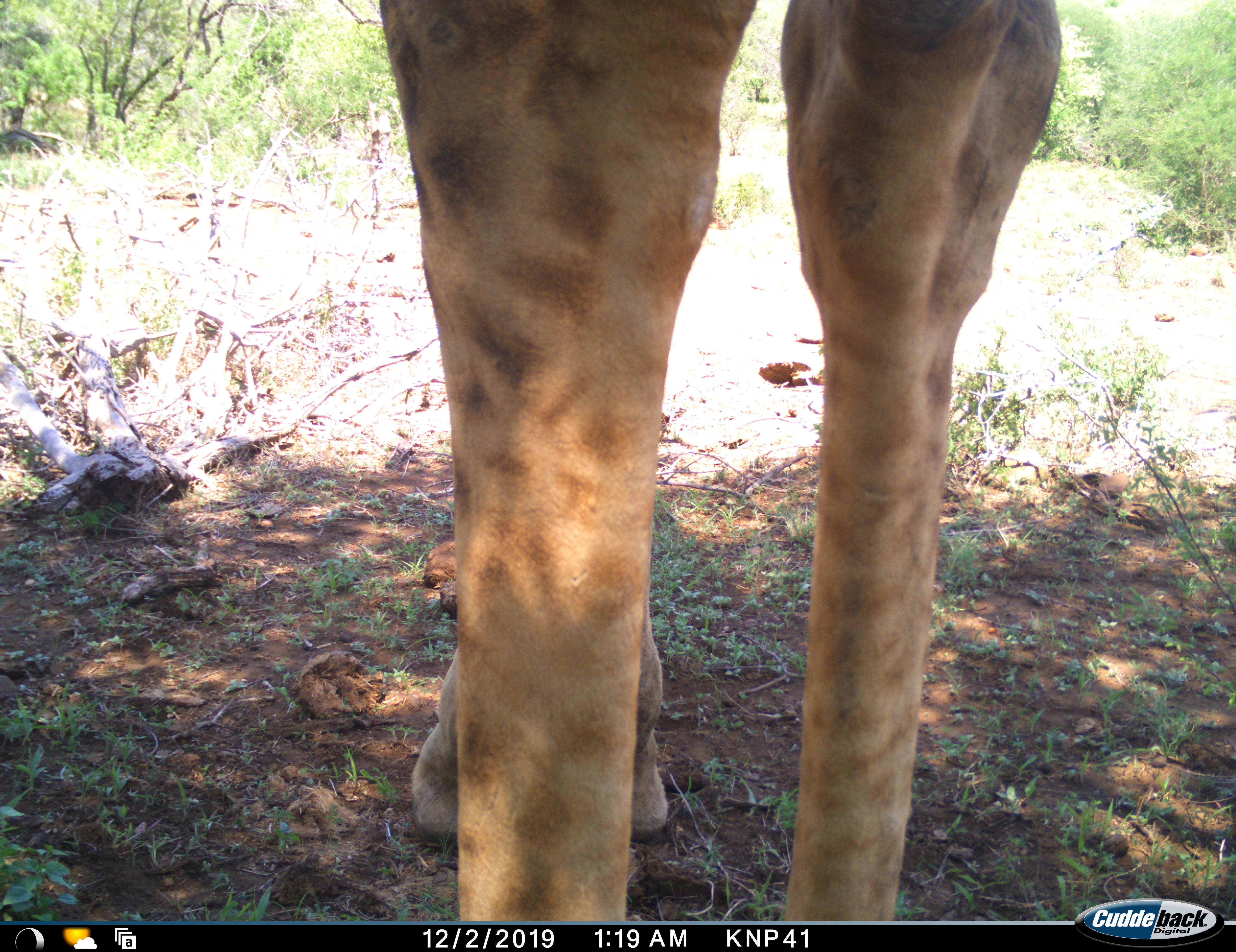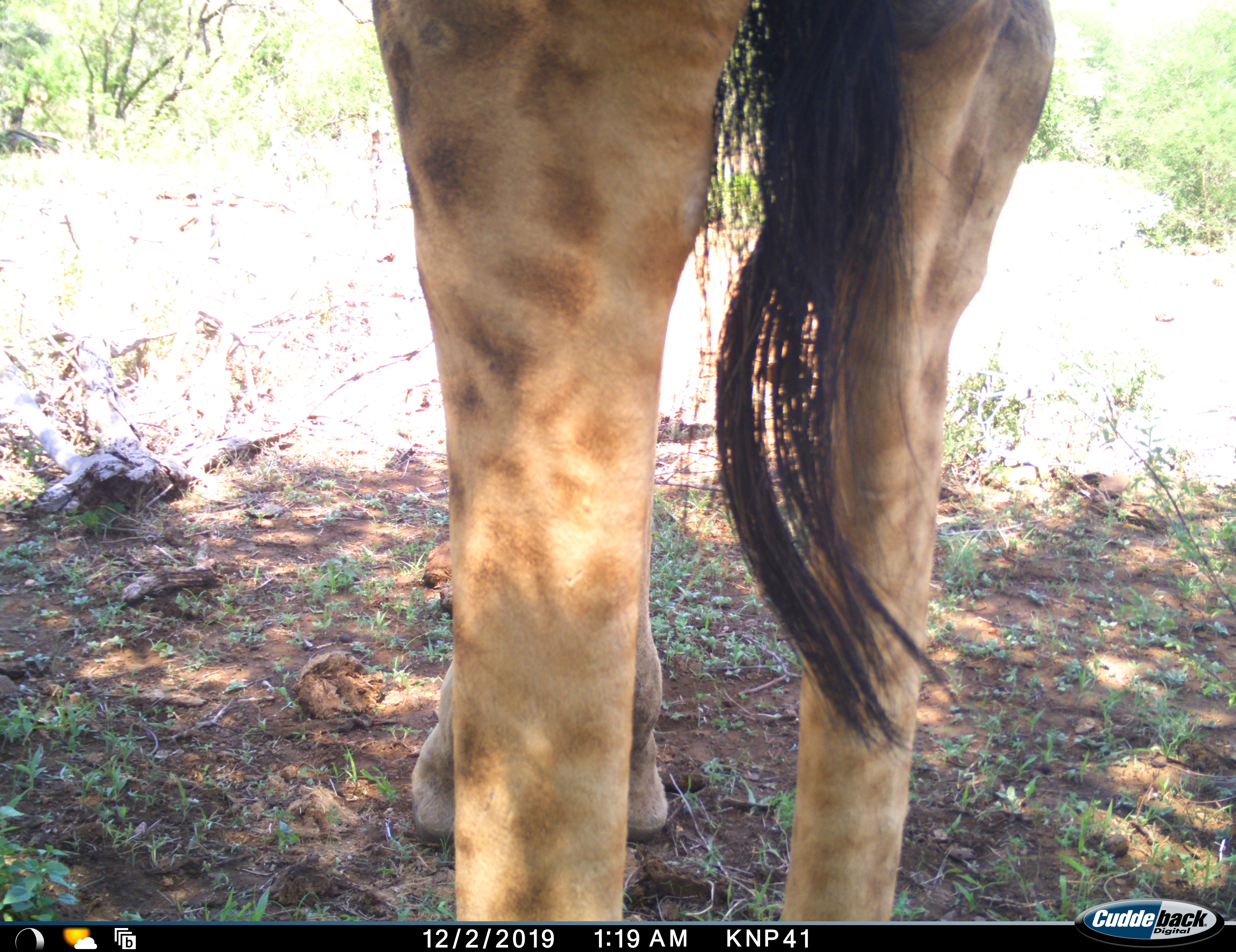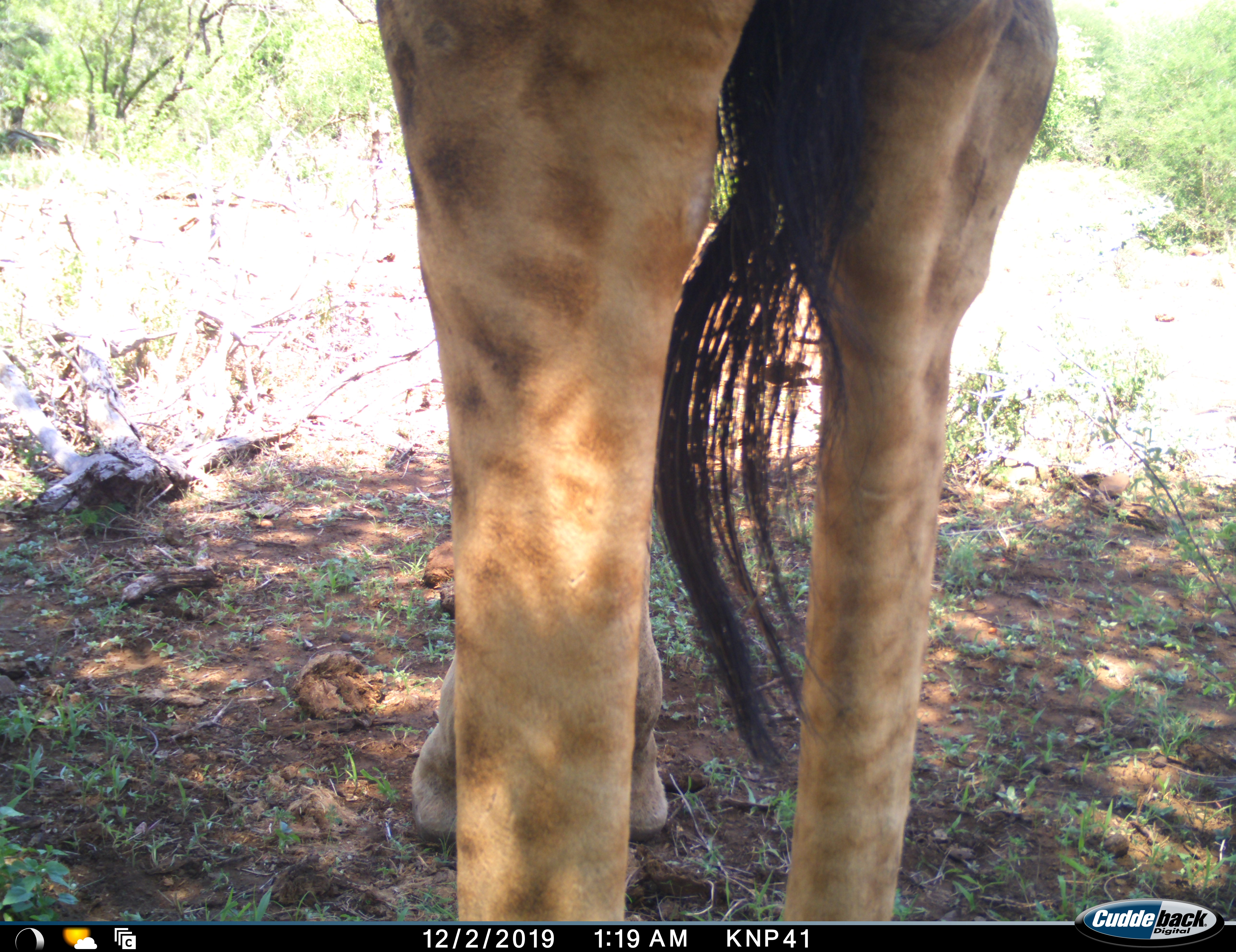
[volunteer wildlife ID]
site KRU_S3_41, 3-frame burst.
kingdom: Animalia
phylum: Chordata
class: Mammalia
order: Artiodactyla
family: Giraffidae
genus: Giraffa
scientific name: Giraffa camelopardalis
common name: giraffe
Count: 1.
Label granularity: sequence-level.